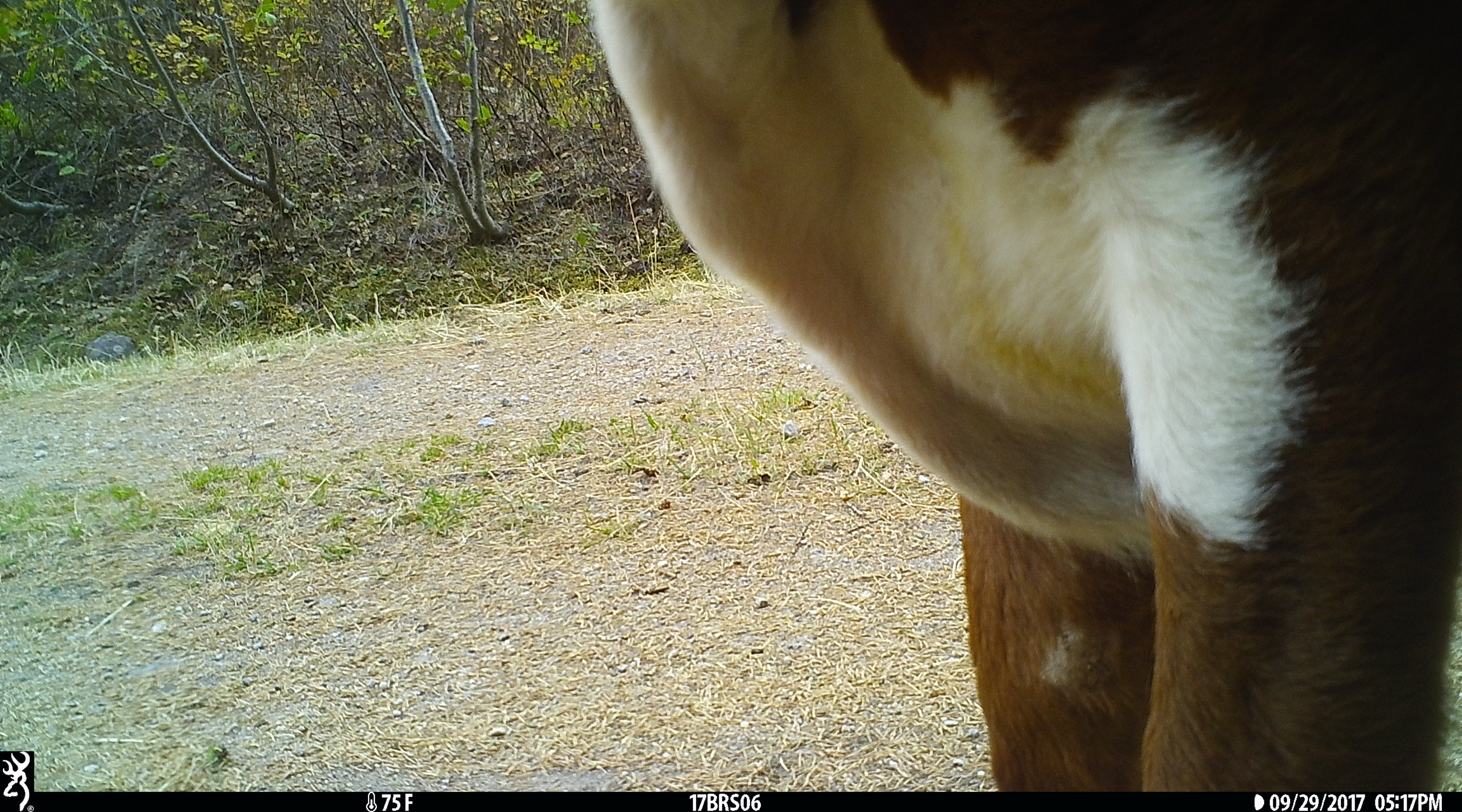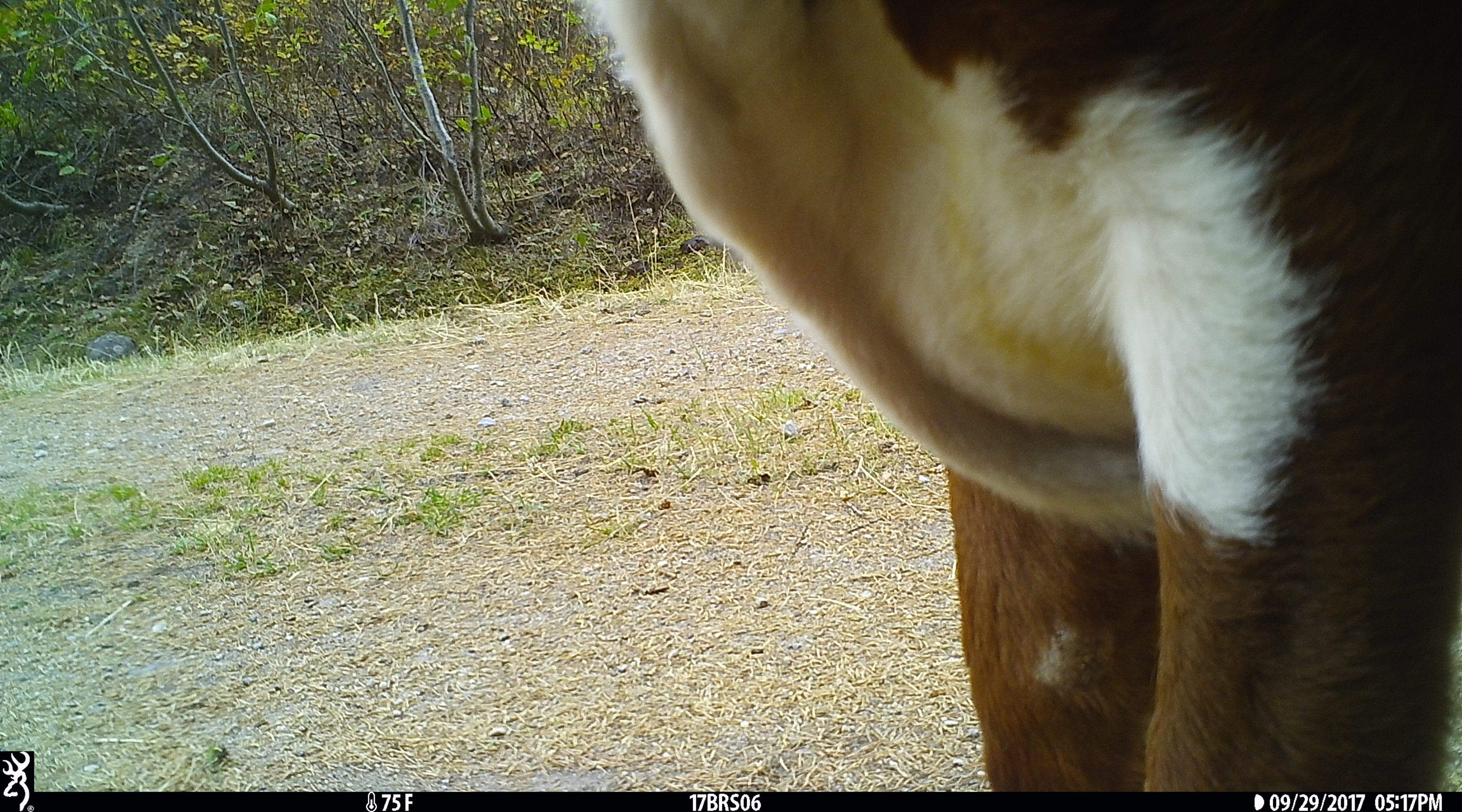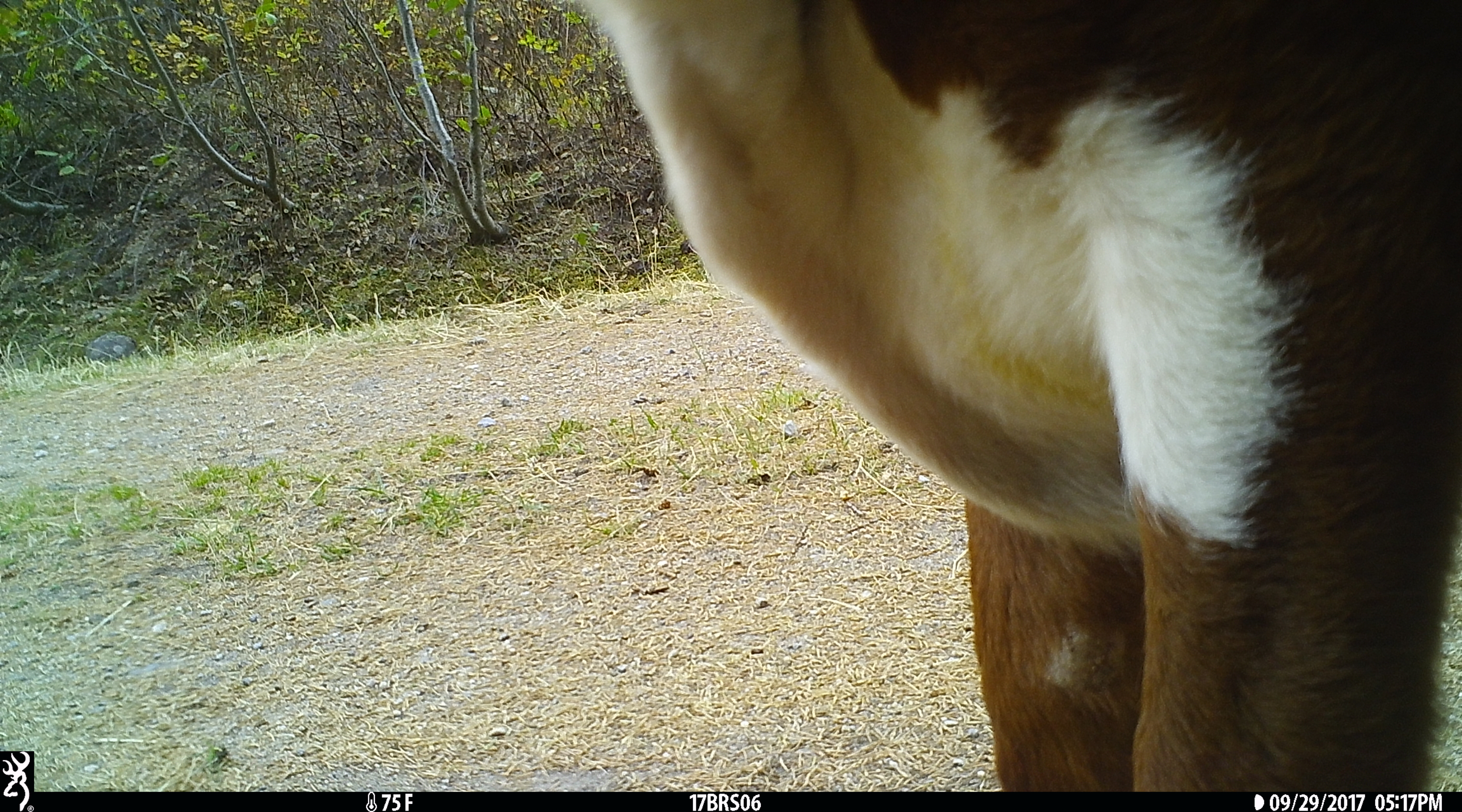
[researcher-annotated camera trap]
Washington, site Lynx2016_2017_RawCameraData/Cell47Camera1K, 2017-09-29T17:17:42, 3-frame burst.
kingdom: Animalia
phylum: Chordata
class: Mammalia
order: Artiodactyla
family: Bovidae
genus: Bos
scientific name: Bos taurus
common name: domestic cattle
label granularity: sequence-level